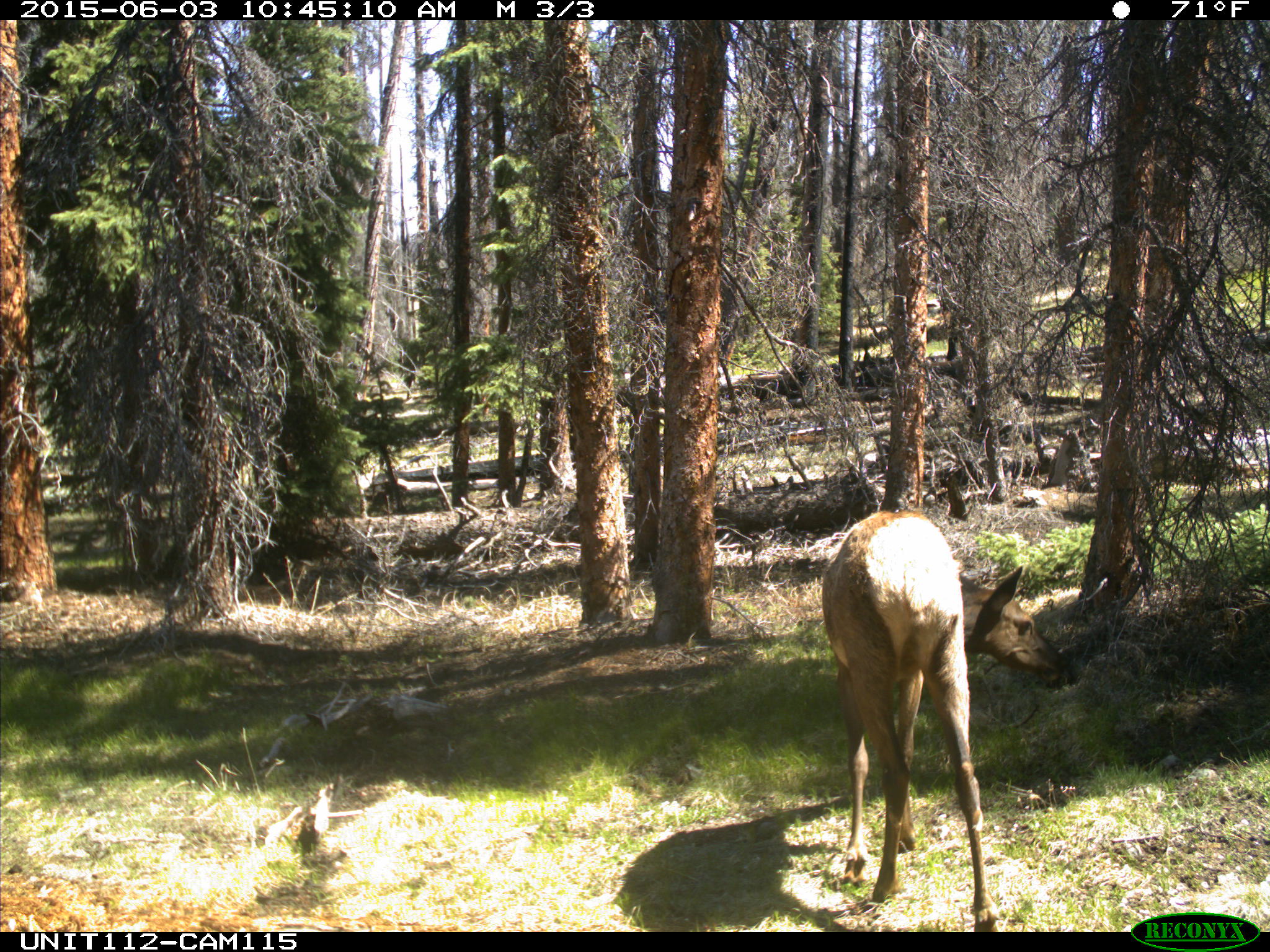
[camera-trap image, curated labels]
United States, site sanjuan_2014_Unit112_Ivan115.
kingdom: Animalia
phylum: Chordata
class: Mammalia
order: Artiodactyla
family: Cervidae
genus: Cervus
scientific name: Cervus elaphus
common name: red deer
Cervus elaphus (red deer).